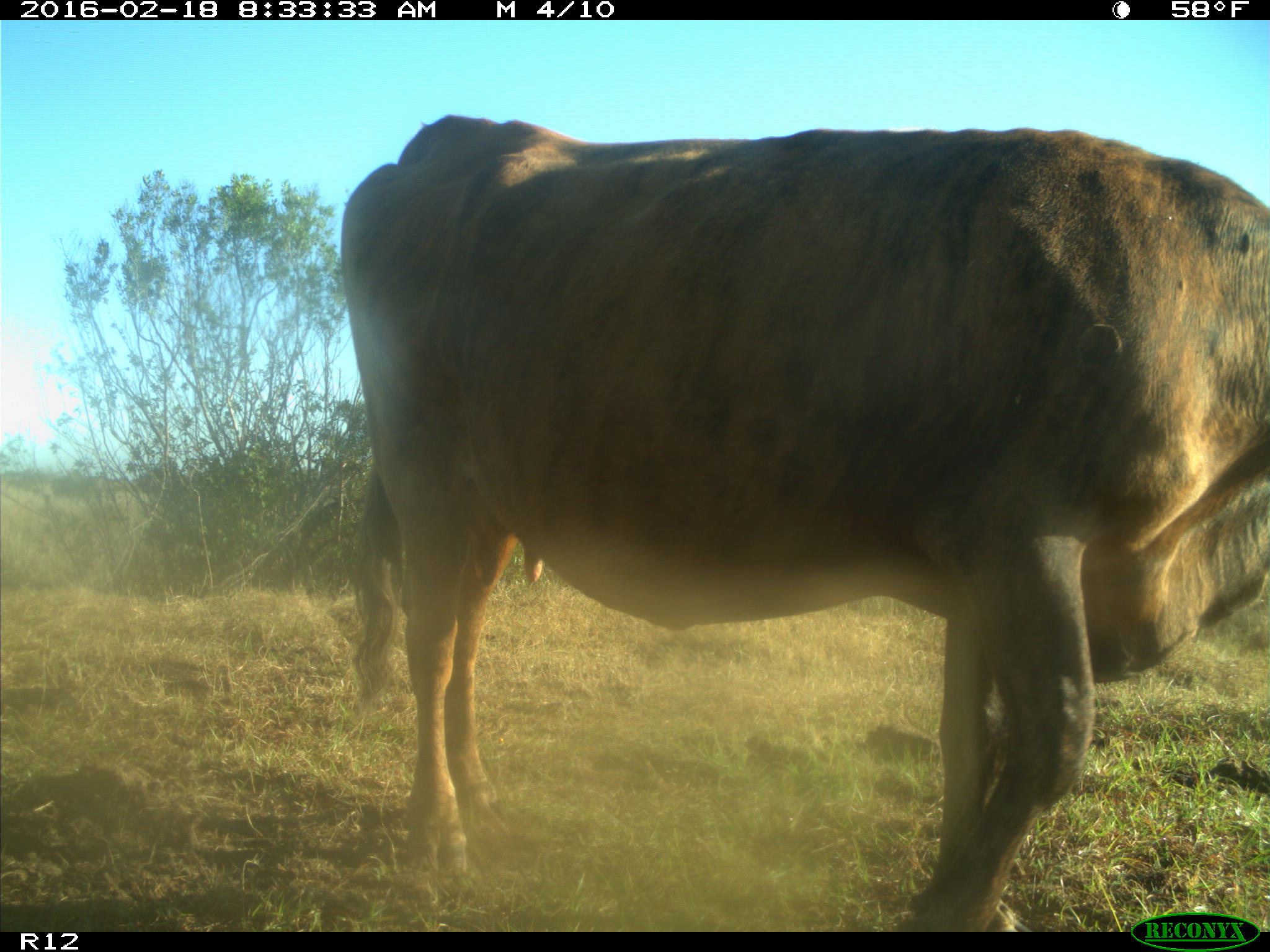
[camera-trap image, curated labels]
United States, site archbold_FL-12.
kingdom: Animalia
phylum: Chordata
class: Mammalia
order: Artiodactyla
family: Bovidae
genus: Bos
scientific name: Bos taurus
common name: domestic cow